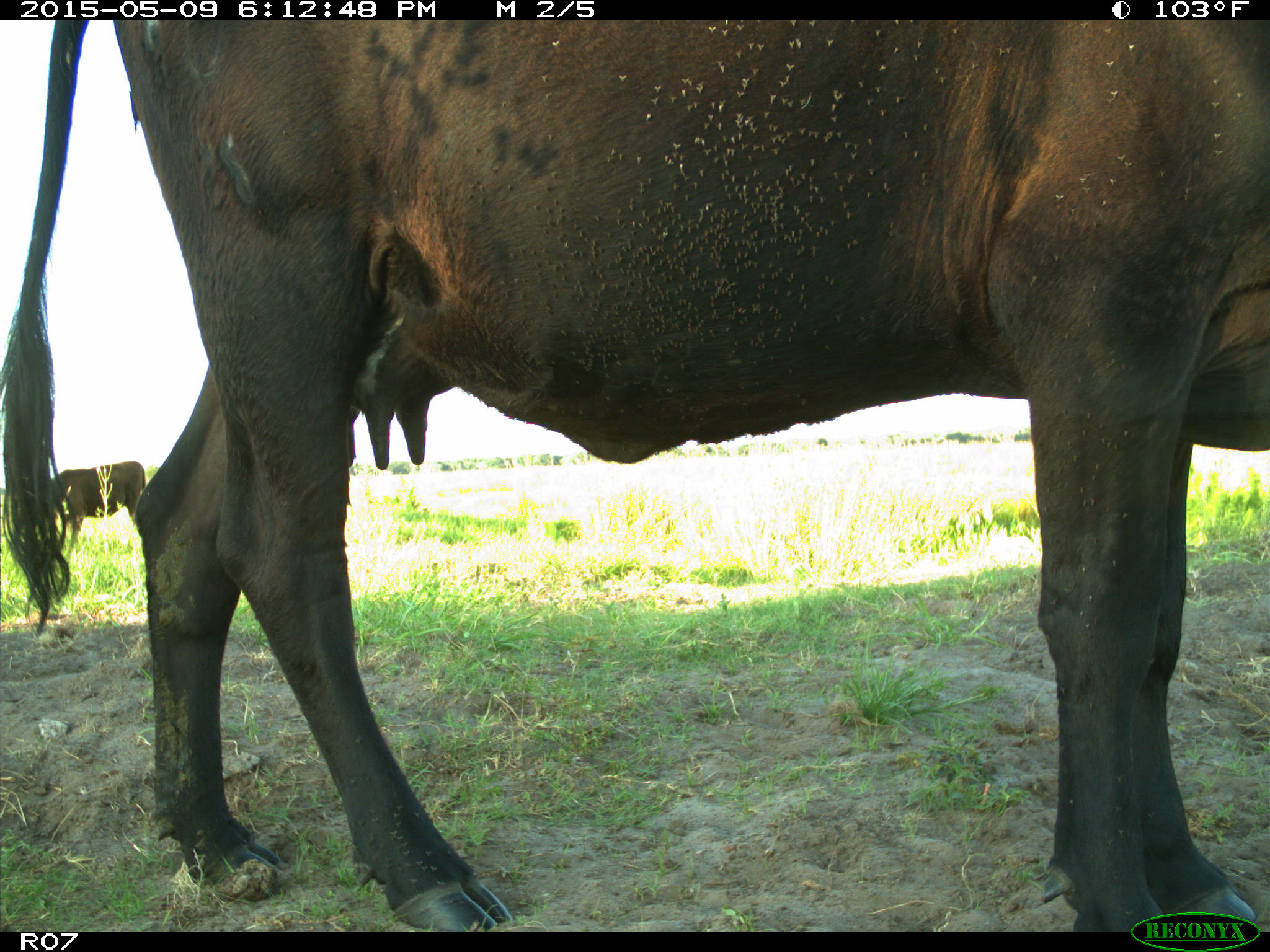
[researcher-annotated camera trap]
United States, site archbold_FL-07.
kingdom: Animalia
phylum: Chordata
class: Mammalia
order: Artiodactyla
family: Bovidae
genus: Bos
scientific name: Bos taurus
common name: domestic cow